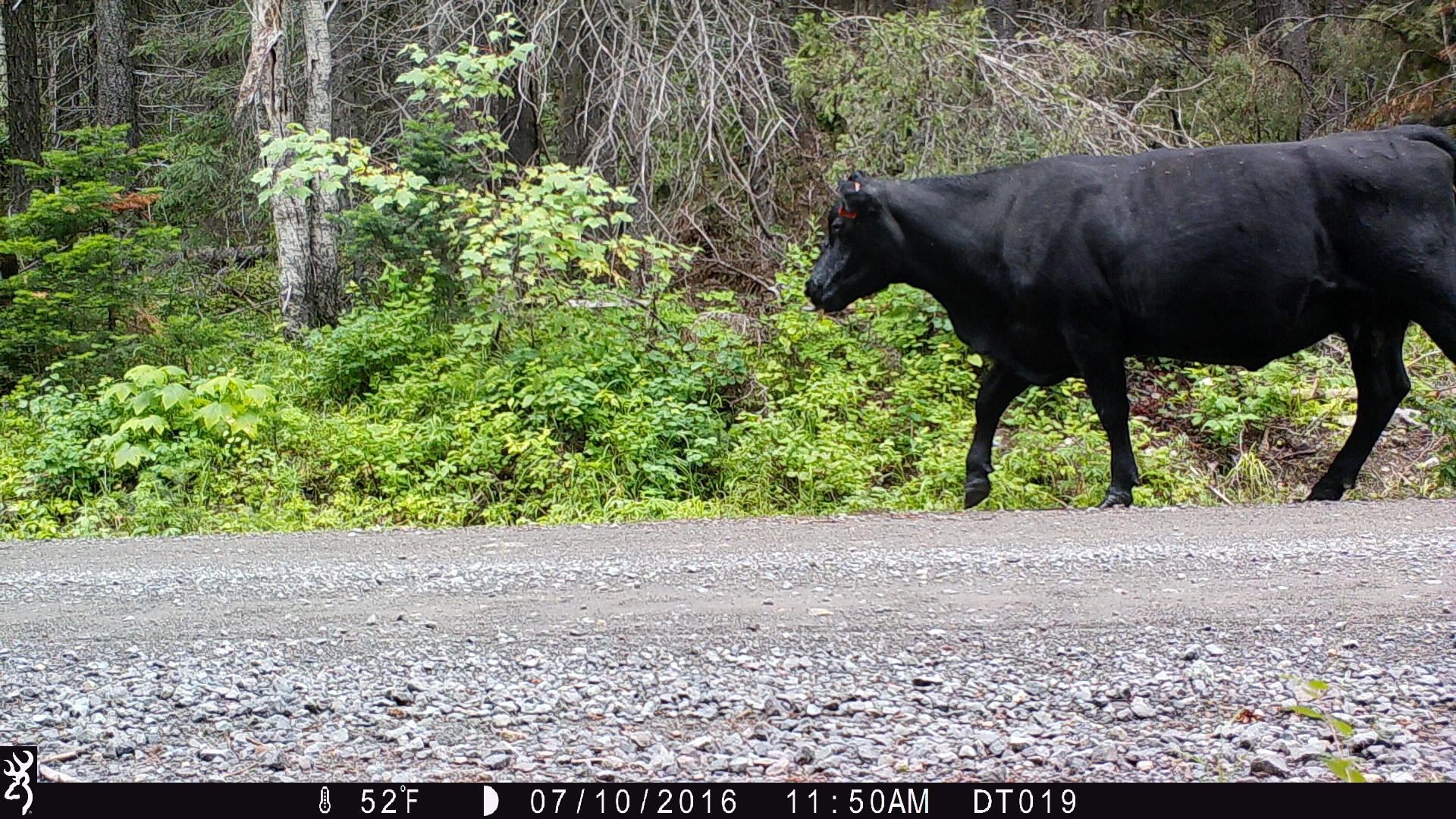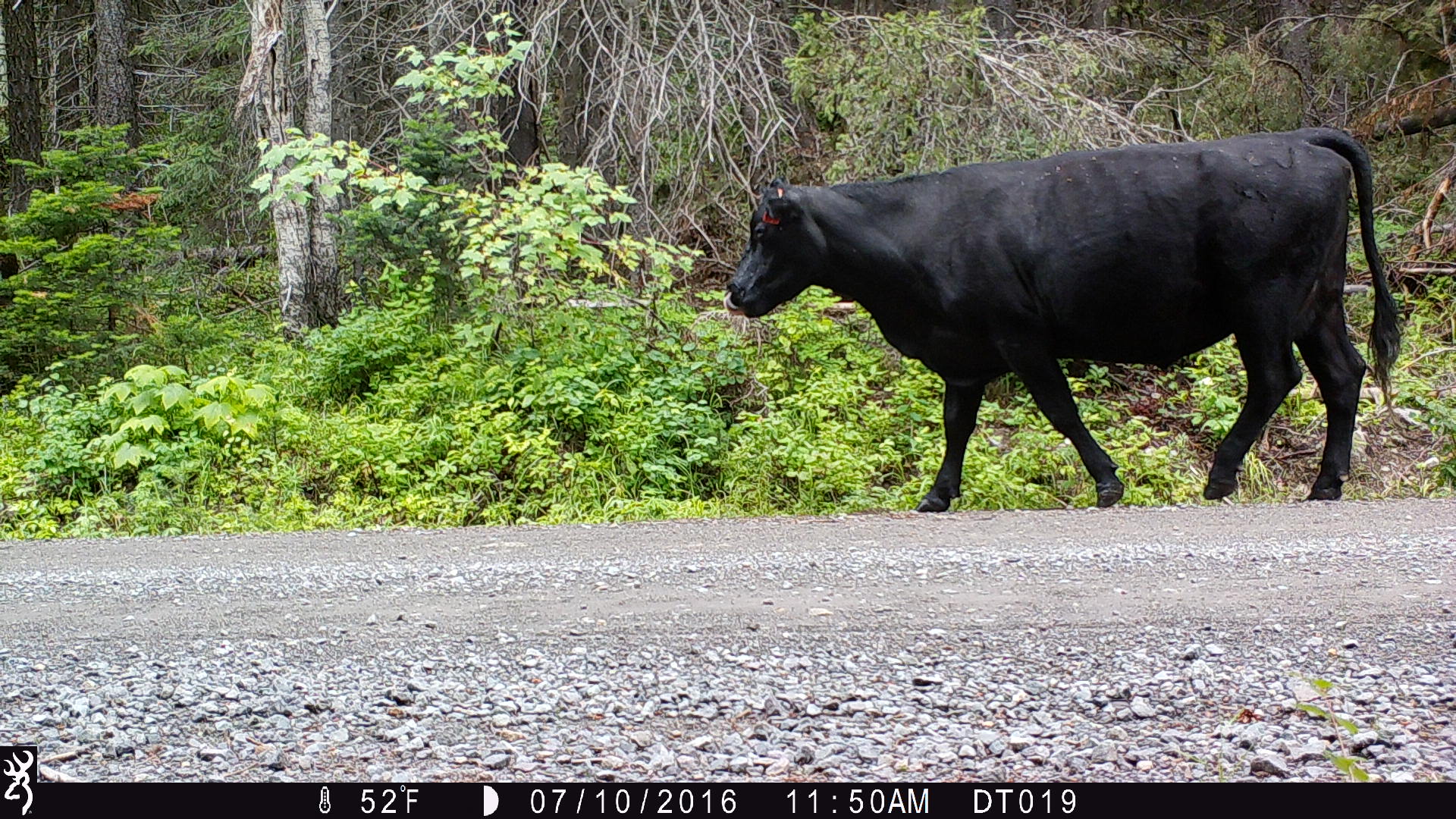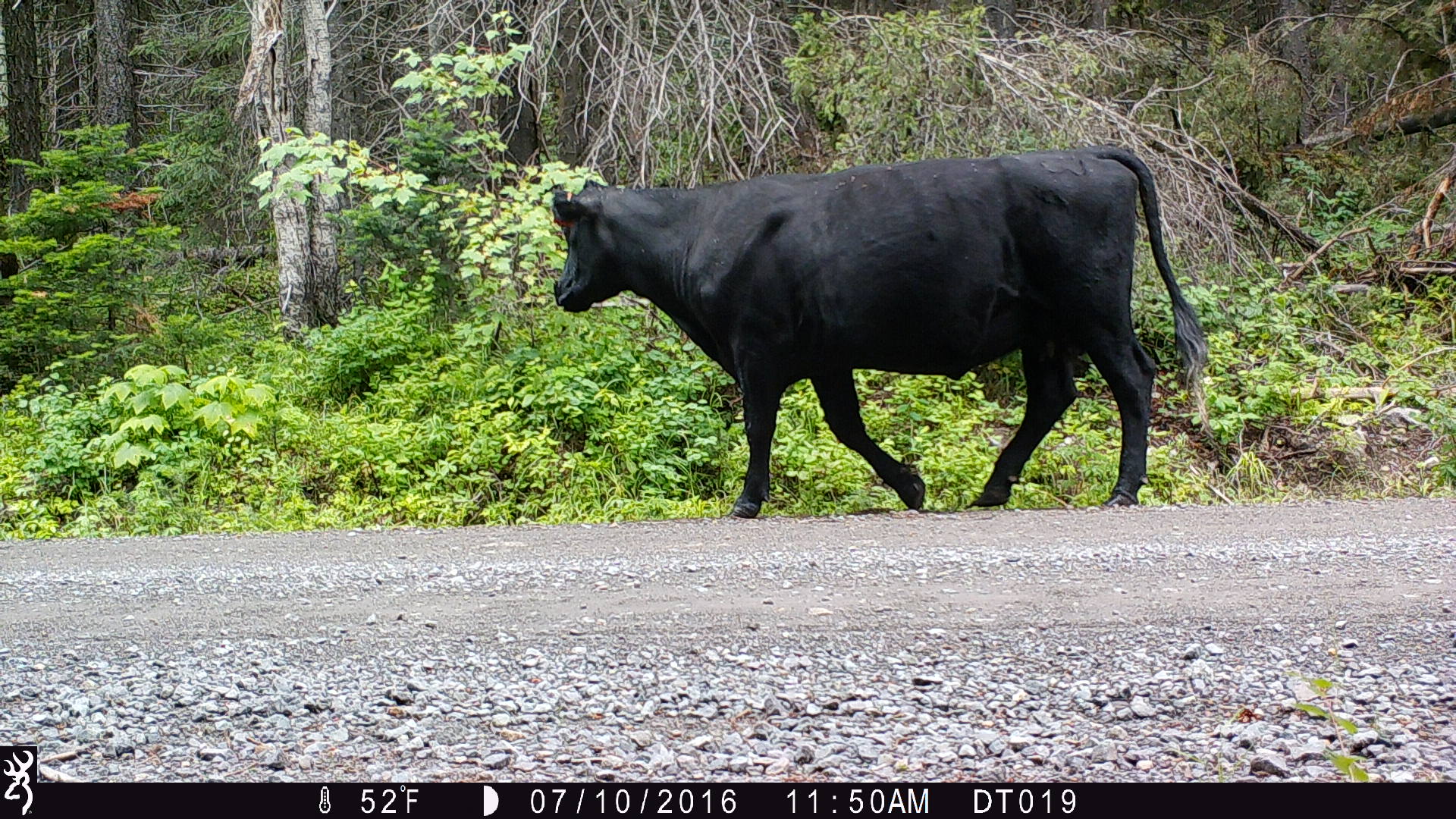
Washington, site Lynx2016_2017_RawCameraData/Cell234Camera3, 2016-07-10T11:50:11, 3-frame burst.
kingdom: Animalia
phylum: Chordata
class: Mammalia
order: Artiodactyla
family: Bovidae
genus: Bos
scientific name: Bos taurus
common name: domestic cattle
Domestic cattle (Bos taurus). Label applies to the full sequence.